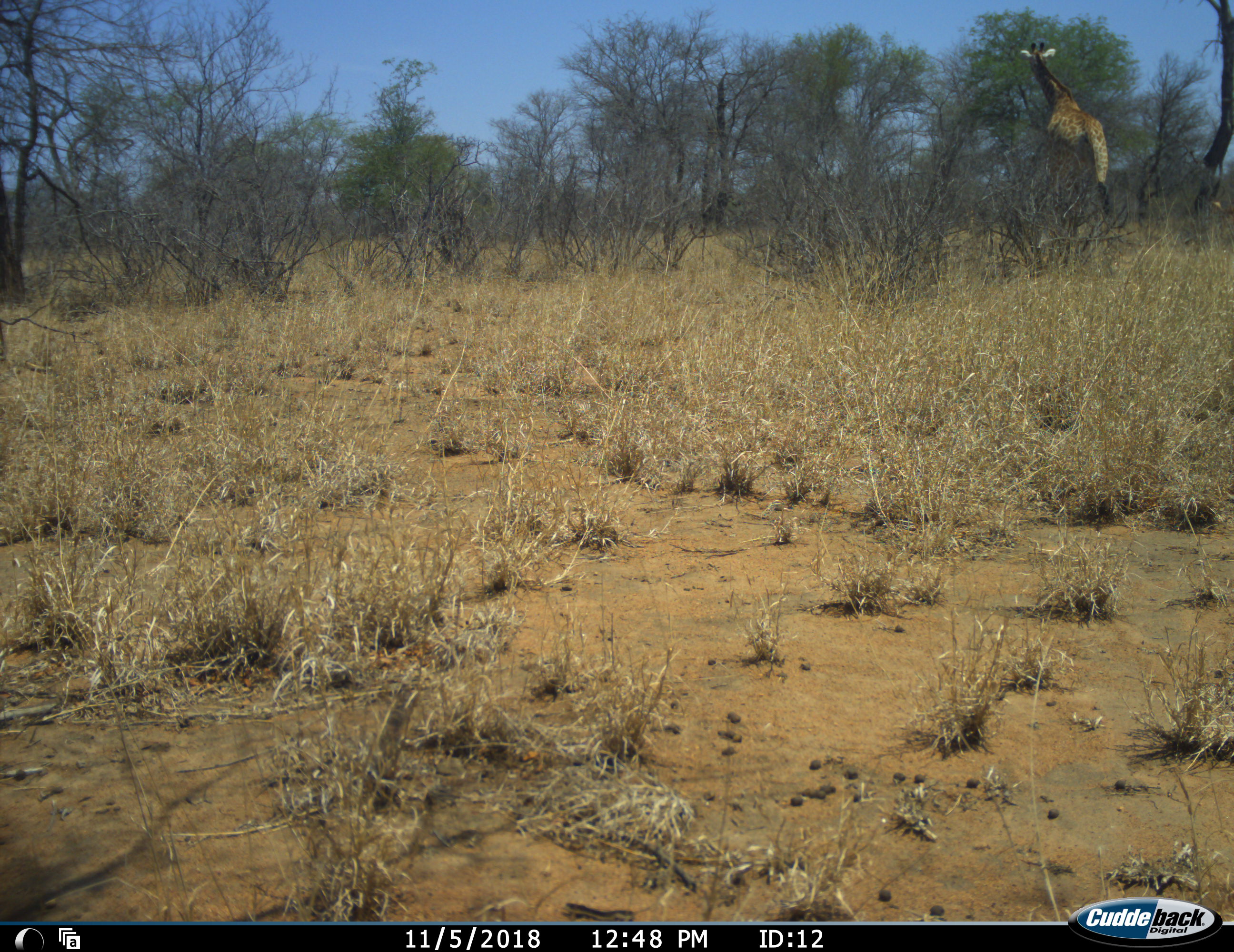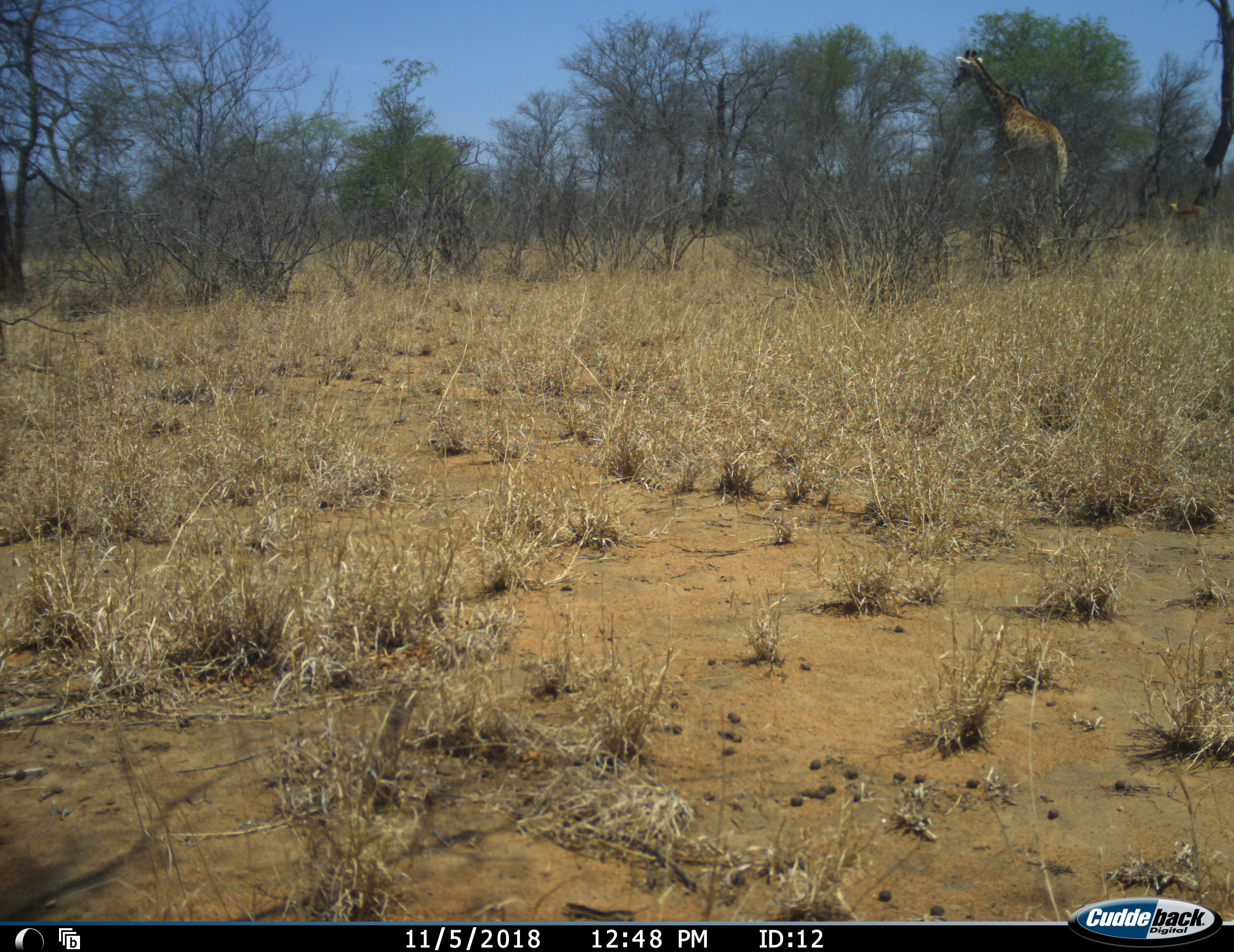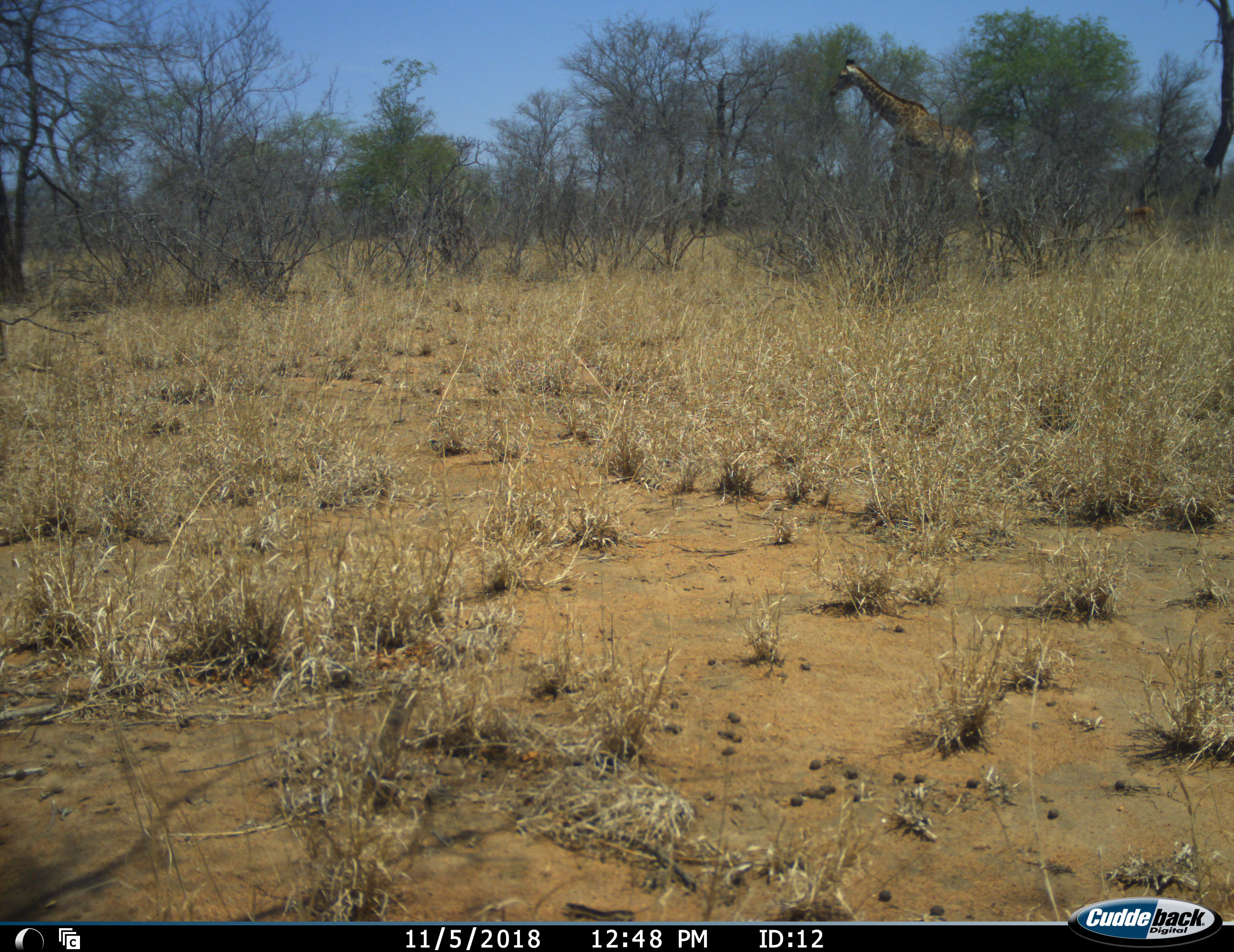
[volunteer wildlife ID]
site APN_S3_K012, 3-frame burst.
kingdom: Animalia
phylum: Chordata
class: Mammalia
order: Artiodactyla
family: Giraffidae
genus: Giraffa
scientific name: Giraffa camelopardalis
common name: giraffe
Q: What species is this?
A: Giraffe (Giraffa camelopardalis).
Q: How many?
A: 1.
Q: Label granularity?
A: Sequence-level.